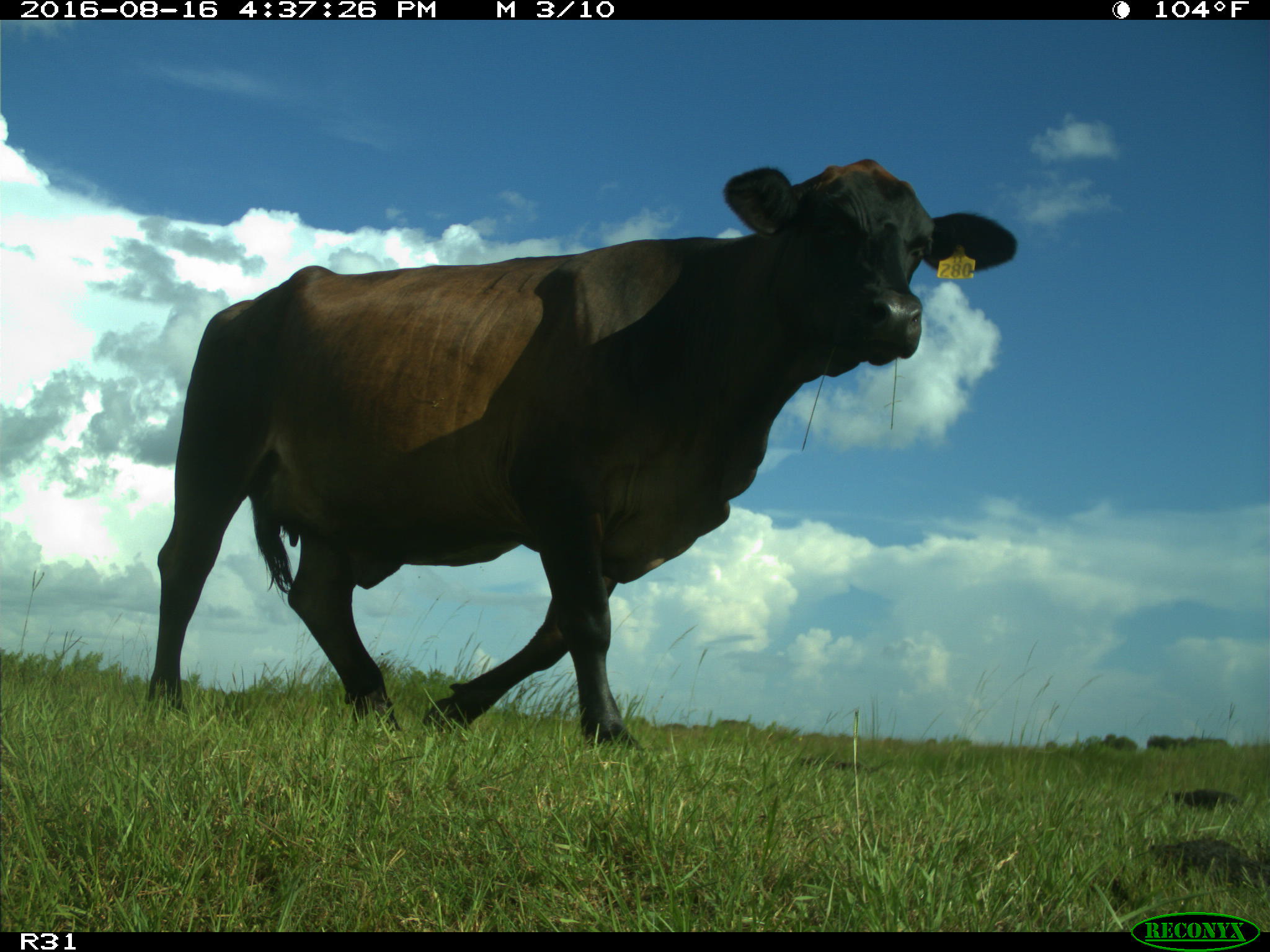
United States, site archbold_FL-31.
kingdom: Animalia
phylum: Chordata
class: Mammalia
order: Artiodactyla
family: Bovidae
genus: Bos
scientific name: Bos taurus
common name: domestic cow